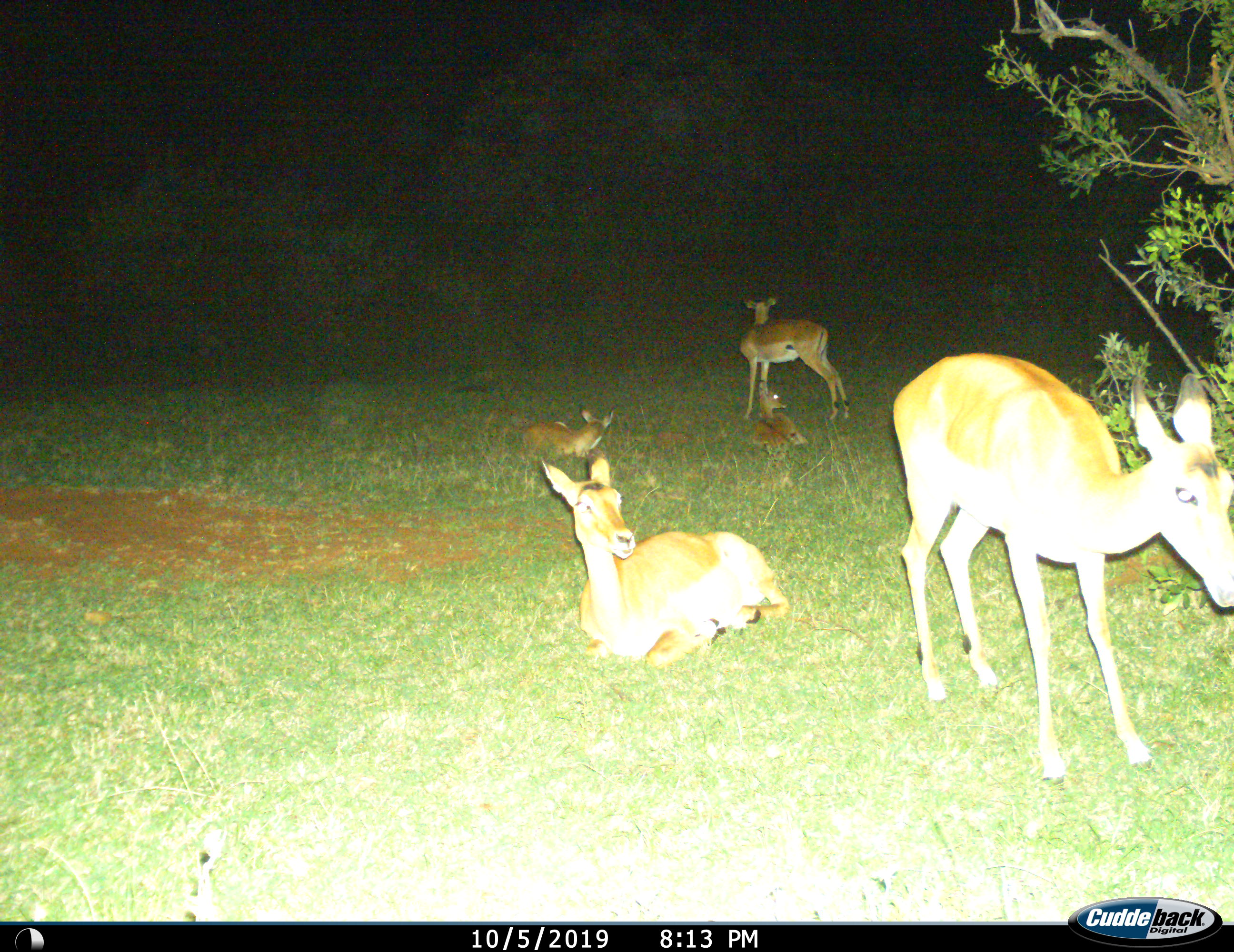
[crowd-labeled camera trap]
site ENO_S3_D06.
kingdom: Animalia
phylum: Chordata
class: Mammalia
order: Artiodactyla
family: Bovidae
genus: Aepyceros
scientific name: Aepyceros melampus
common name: impala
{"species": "impala (Aepyceros melampus)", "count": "5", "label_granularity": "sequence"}